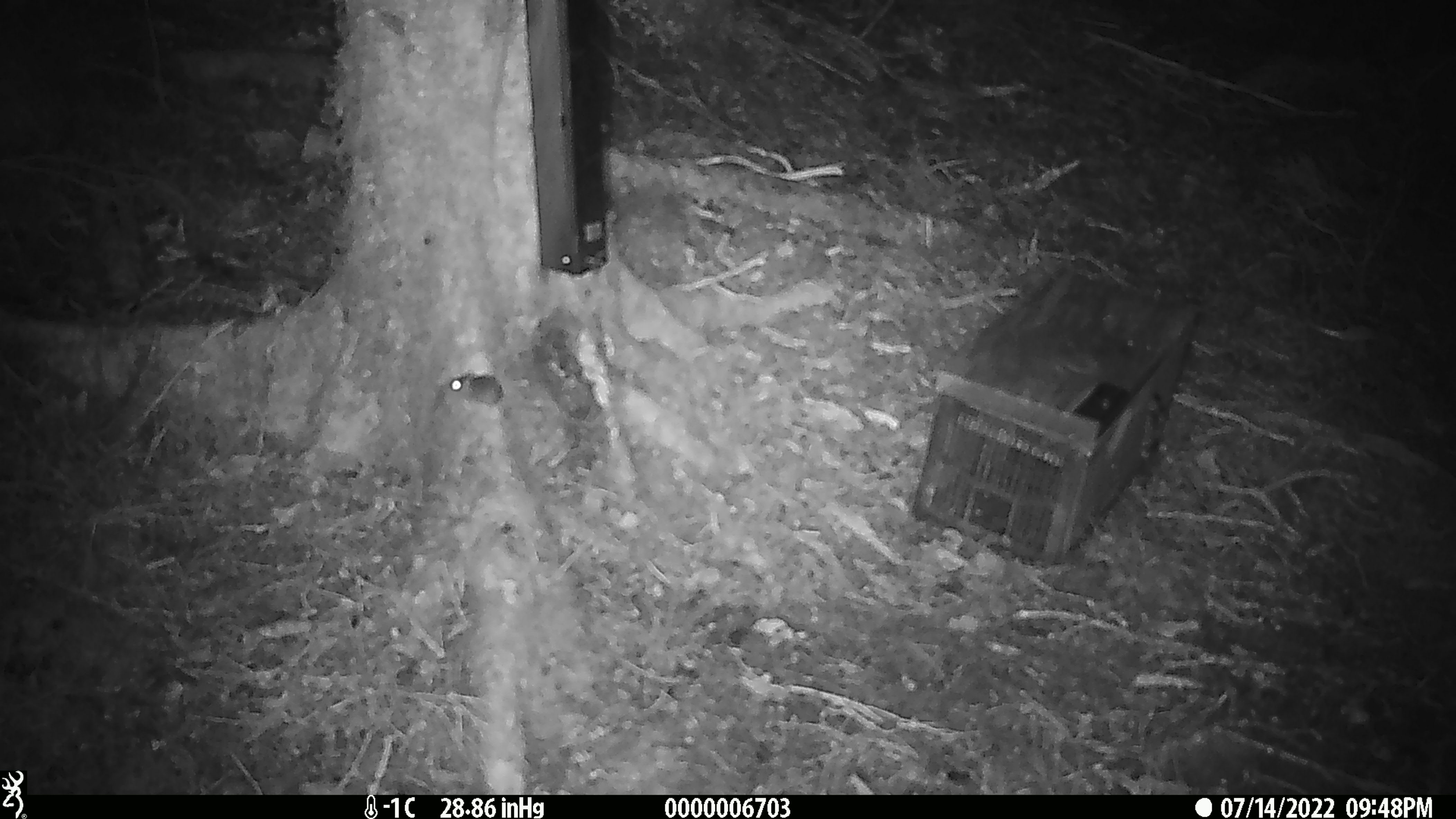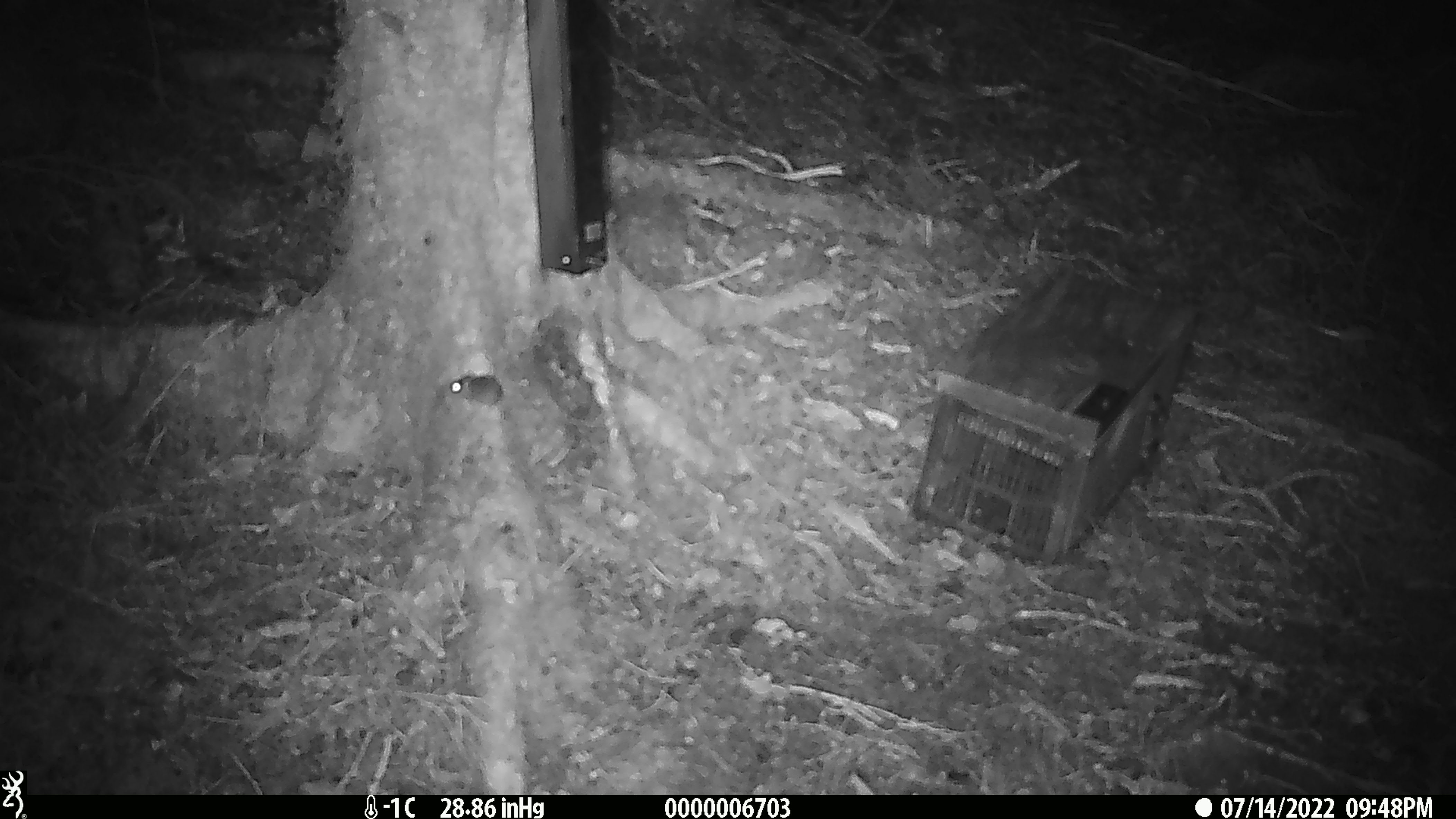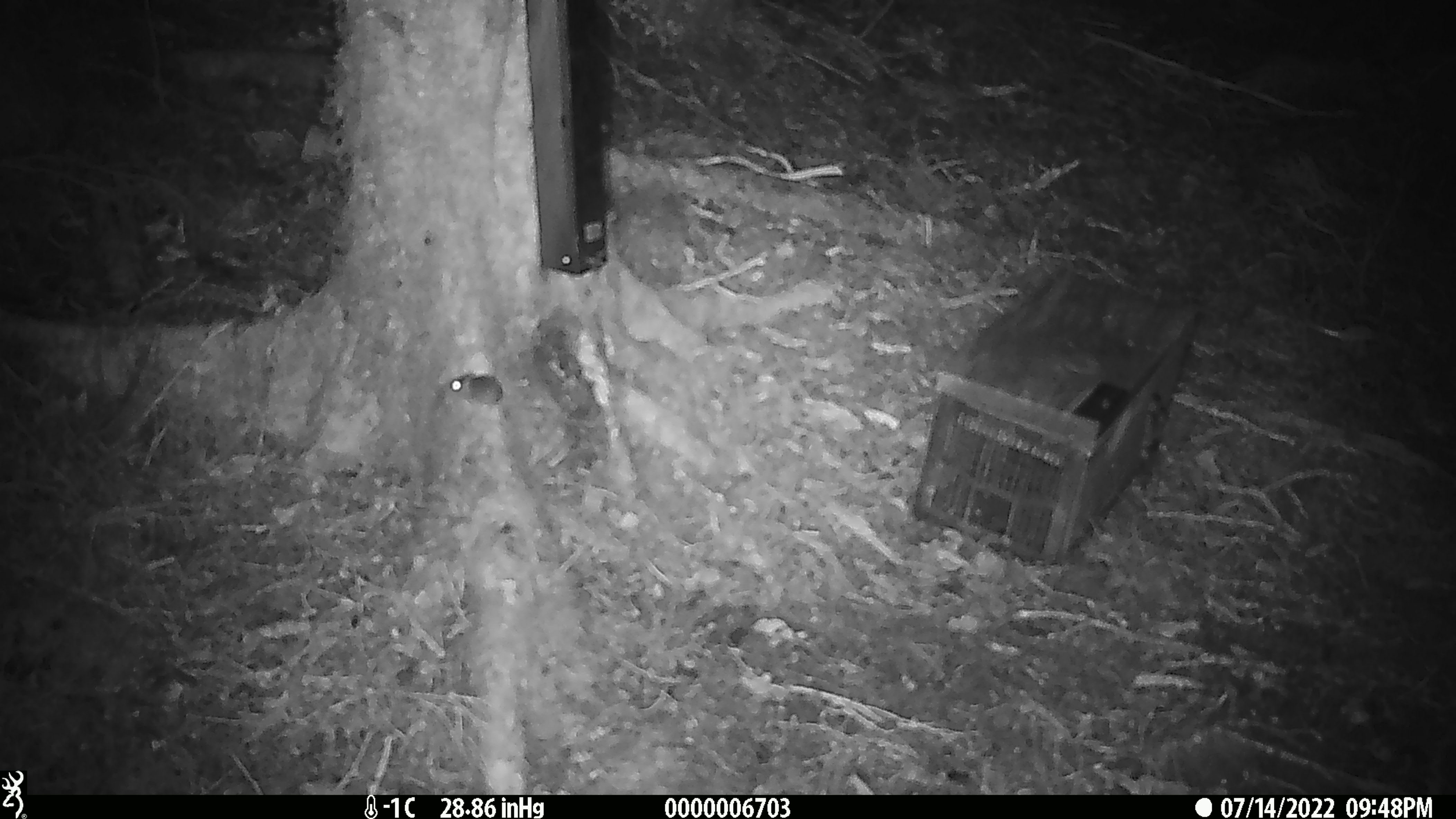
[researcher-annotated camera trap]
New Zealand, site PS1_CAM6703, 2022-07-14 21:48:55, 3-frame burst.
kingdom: Animalia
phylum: Chordata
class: Mammalia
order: Rodentia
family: Muridae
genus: Mus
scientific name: Mus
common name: mouse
Mouse (Mus).